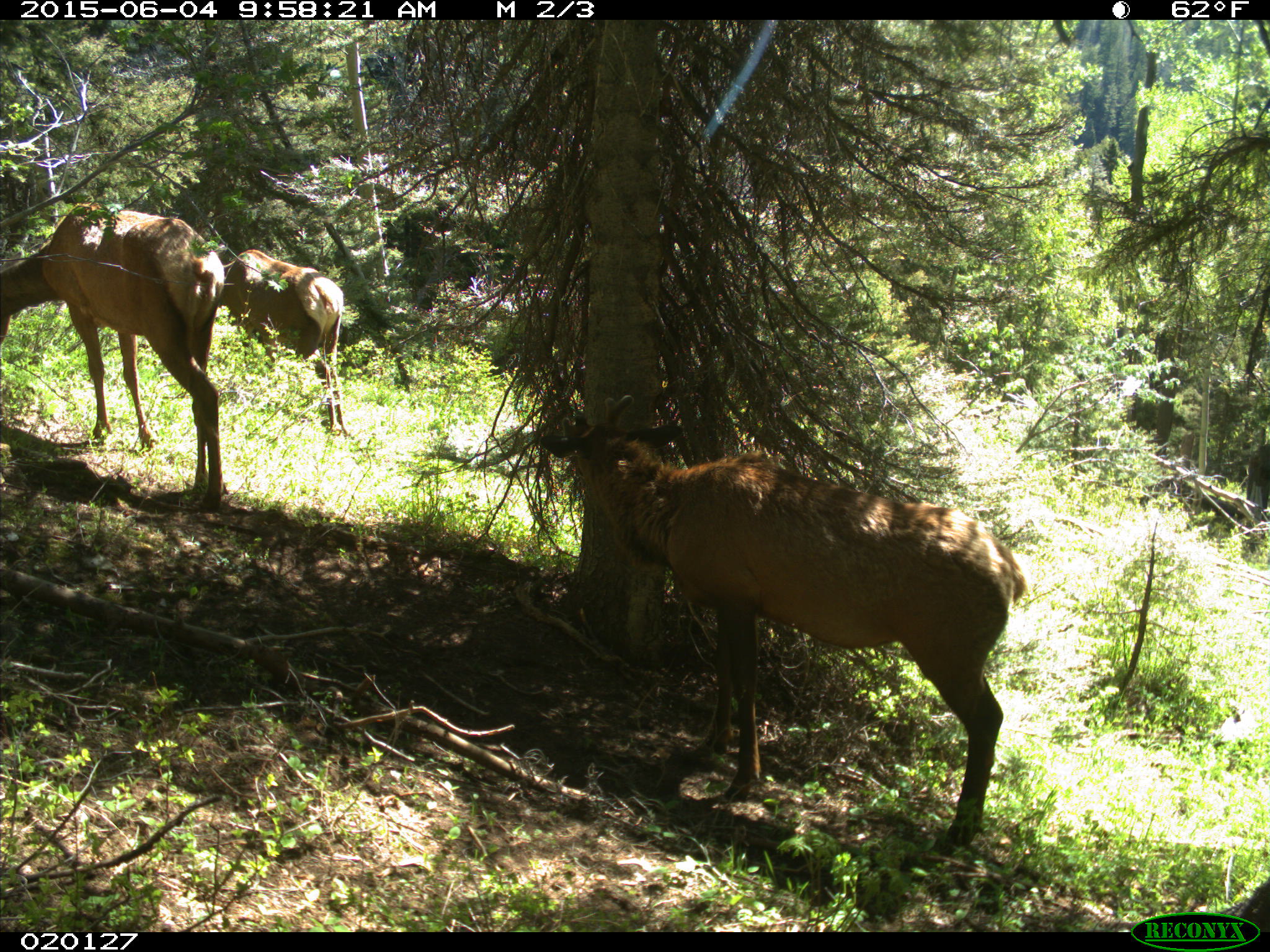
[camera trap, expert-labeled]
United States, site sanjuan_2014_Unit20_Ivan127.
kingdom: Animalia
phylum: Chordata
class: Mammalia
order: Artiodactyla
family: Cervidae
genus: Cervus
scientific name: Cervus elaphus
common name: red deer